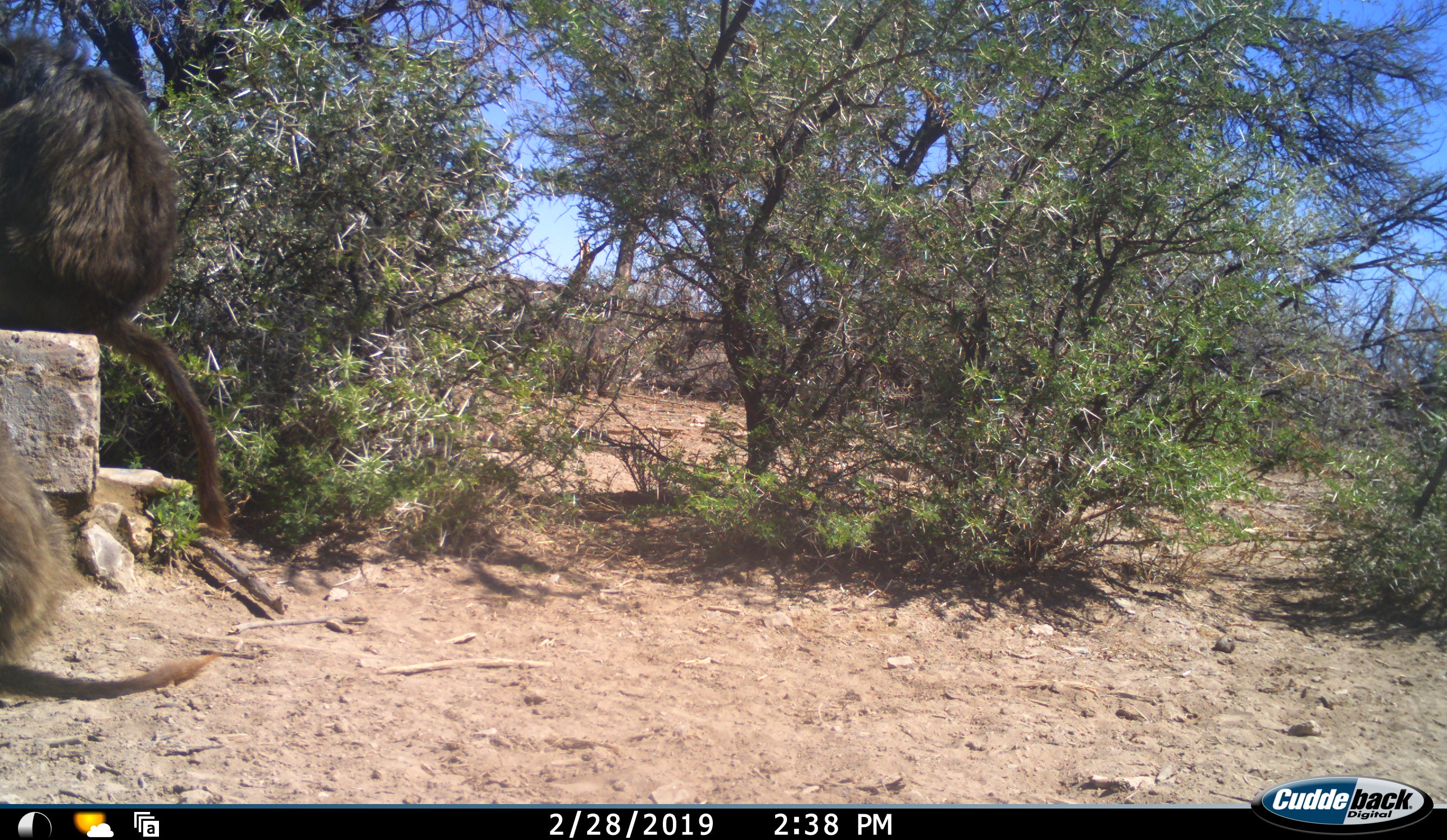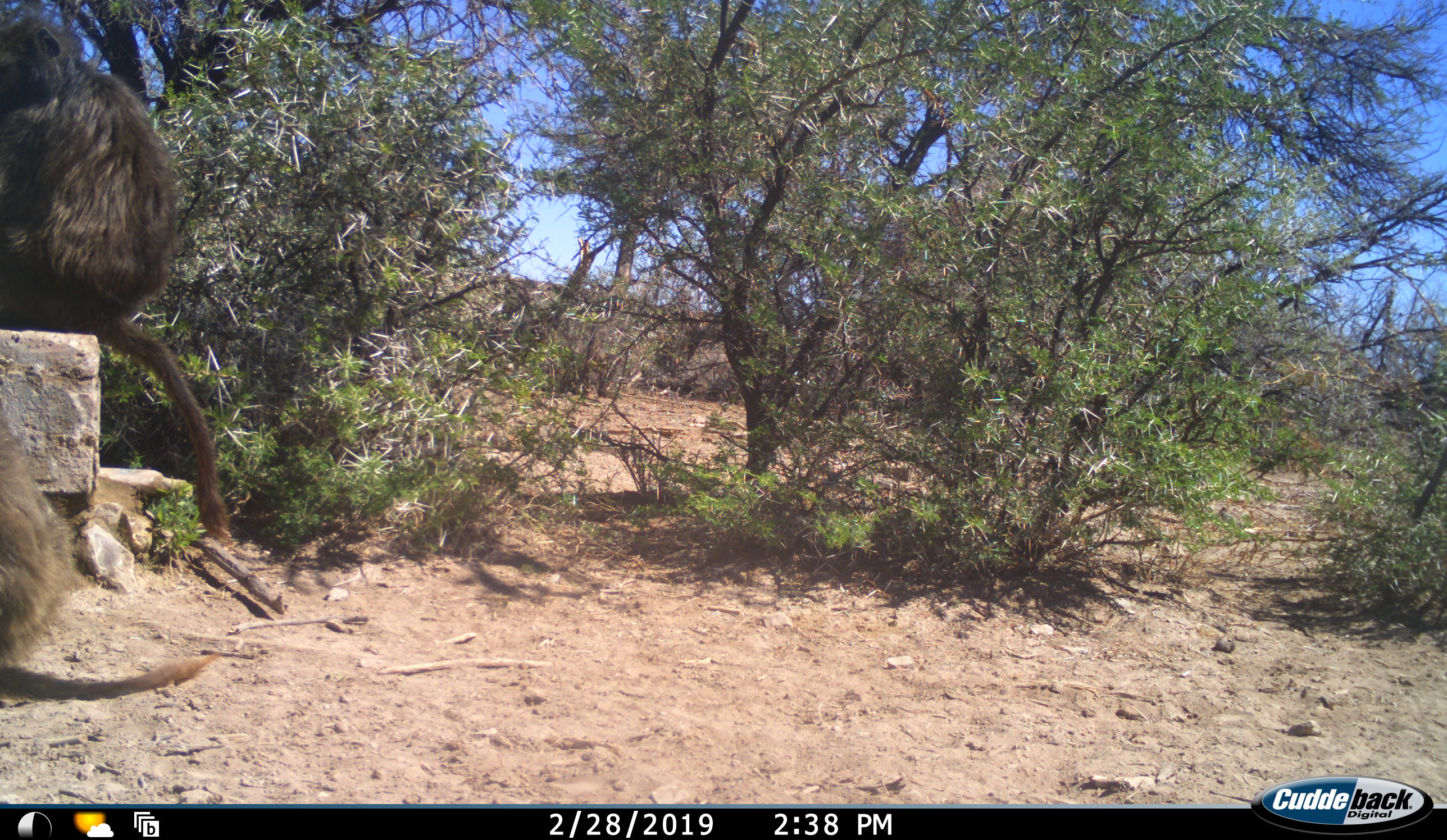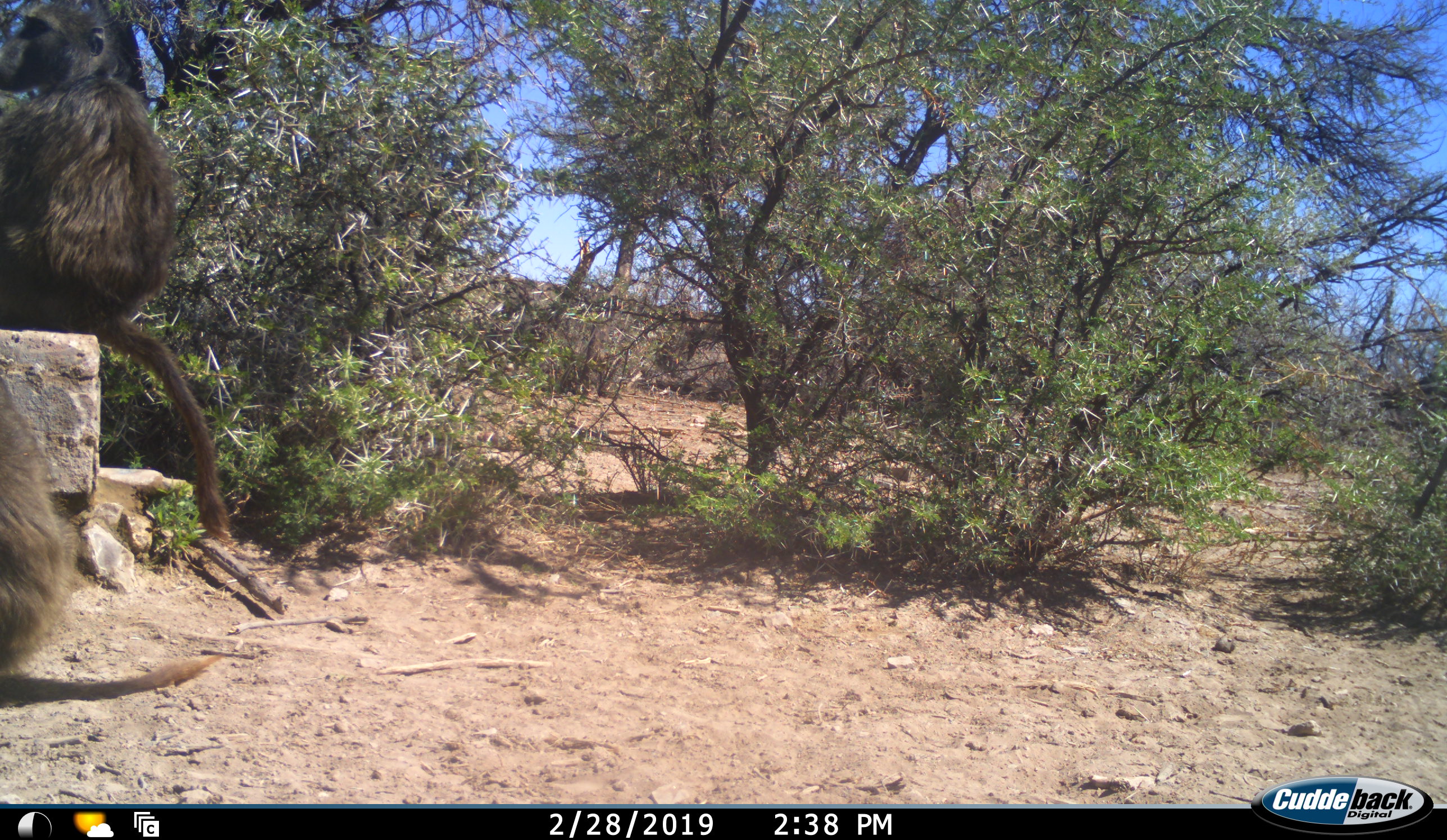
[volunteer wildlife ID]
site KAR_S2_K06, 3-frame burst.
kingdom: Animalia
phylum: Chordata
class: Mammalia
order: Primates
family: Cercopithecidae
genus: Papio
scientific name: Papio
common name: baboon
Baboon (Papio), count 2. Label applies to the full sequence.